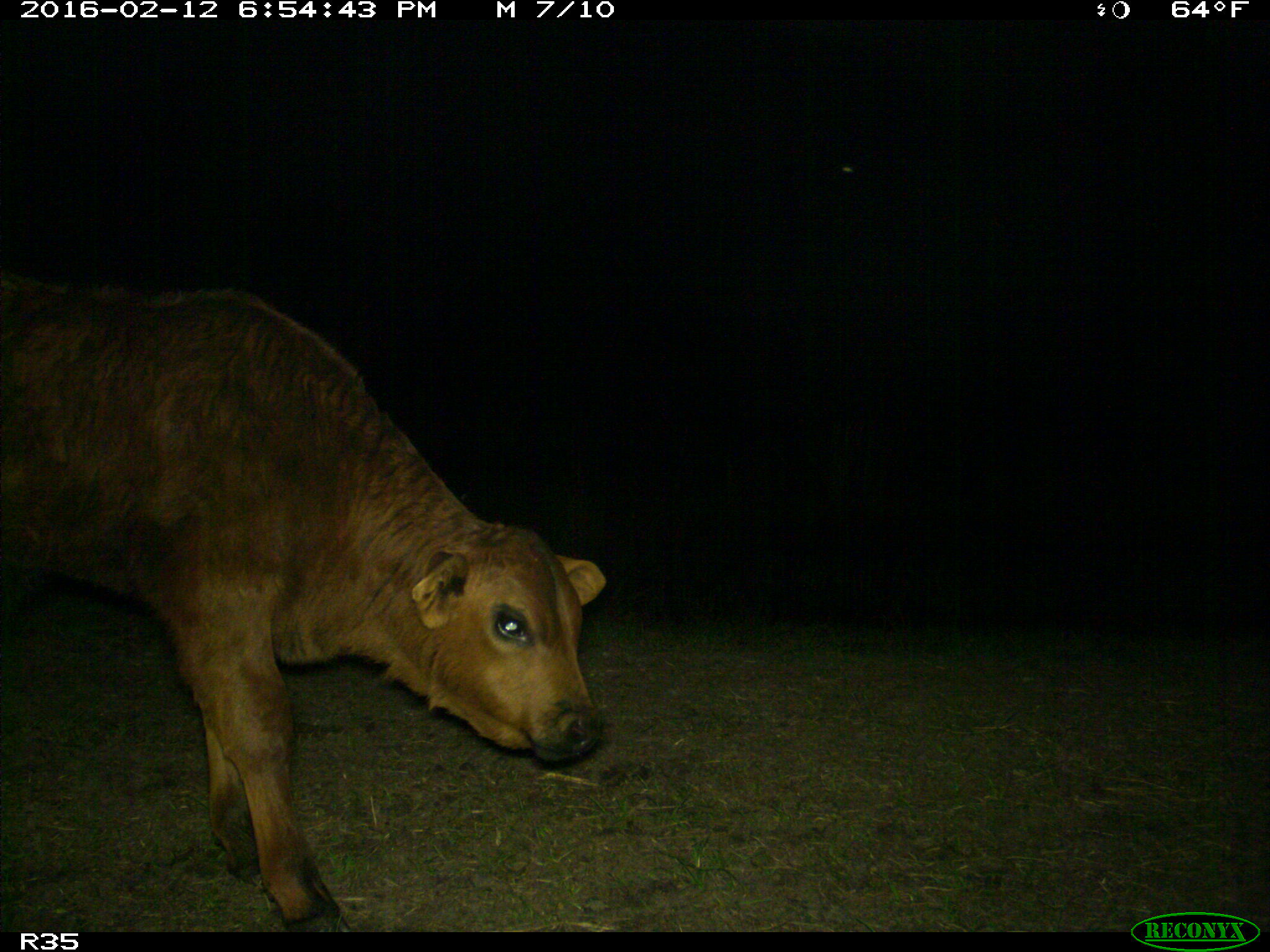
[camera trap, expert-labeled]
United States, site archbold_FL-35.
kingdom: Animalia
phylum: Chordata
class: Mammalia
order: Artiodactyla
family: Bovidae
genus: Bos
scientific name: Bos taurus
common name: domestic cow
Bos taurus (domestic cow).